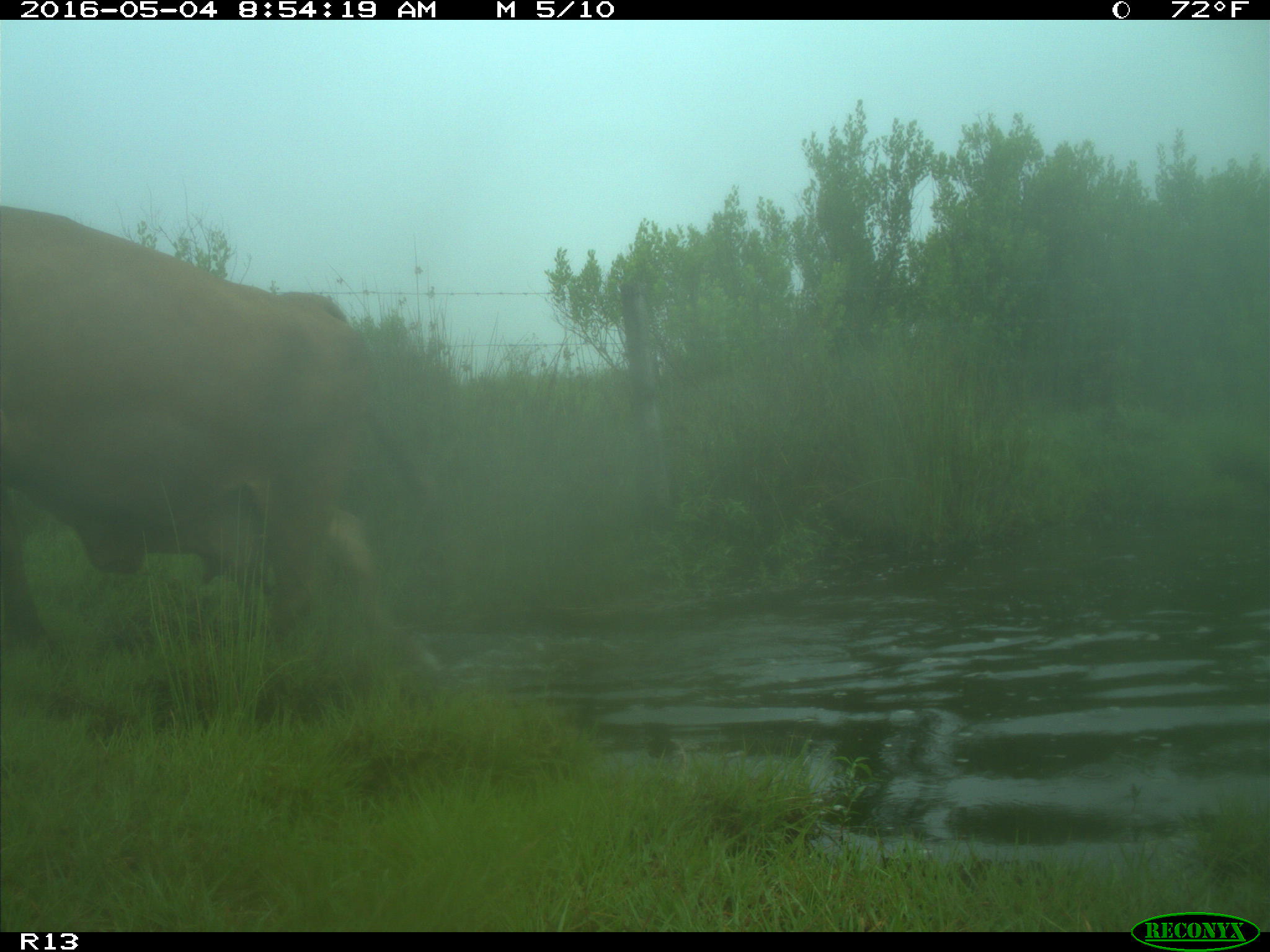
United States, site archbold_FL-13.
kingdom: Animalia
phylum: Chordata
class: Mammalia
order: Artiodactyla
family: Bovidae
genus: Bos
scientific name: Bos taurus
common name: domestic cow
Bos taurus (domestic cow).